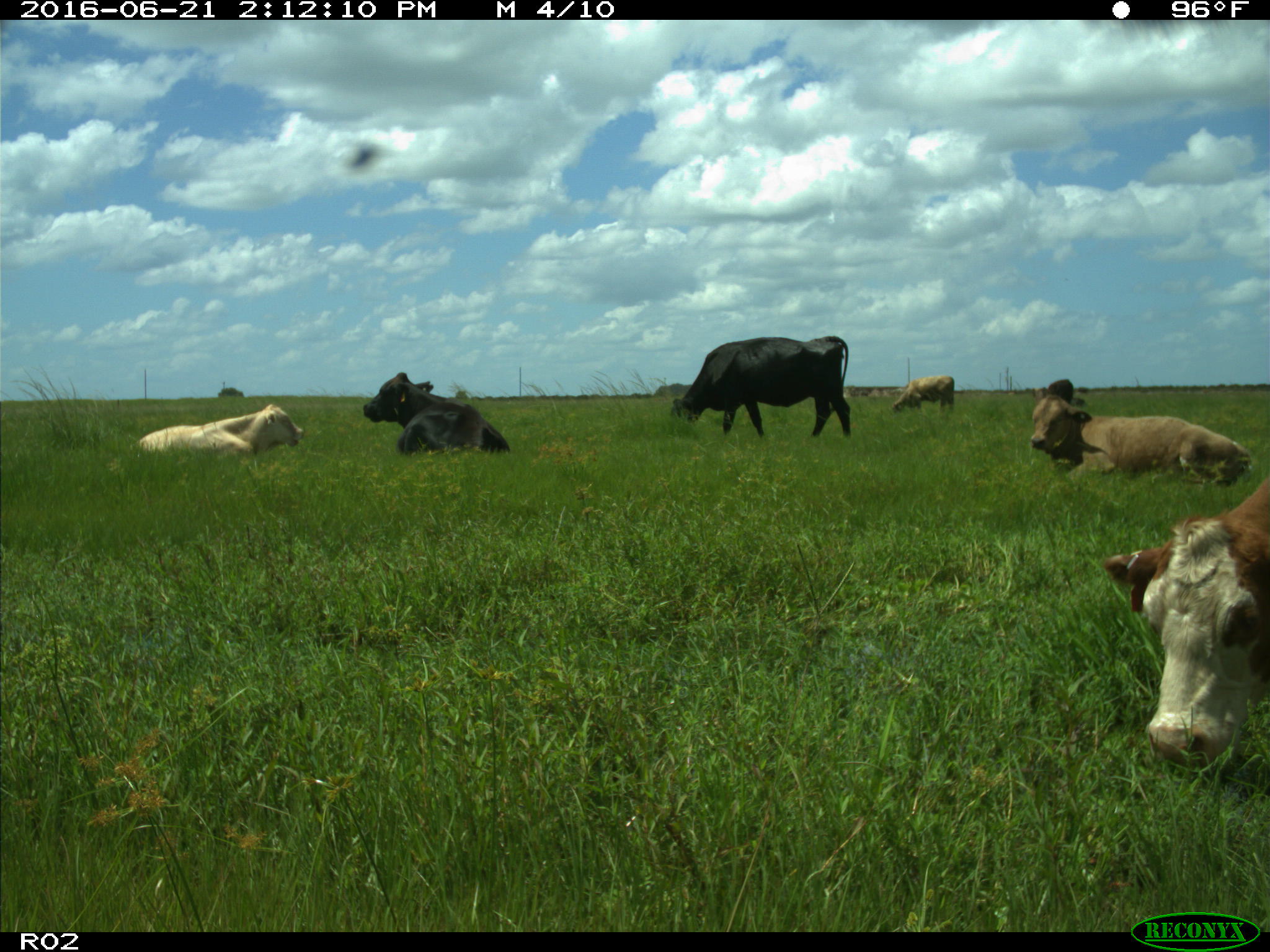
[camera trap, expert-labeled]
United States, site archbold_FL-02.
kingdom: Animalia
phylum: Chordata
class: Mammalia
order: Artiodactyla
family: Bovidae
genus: Bos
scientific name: Bos taurus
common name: domestic cow